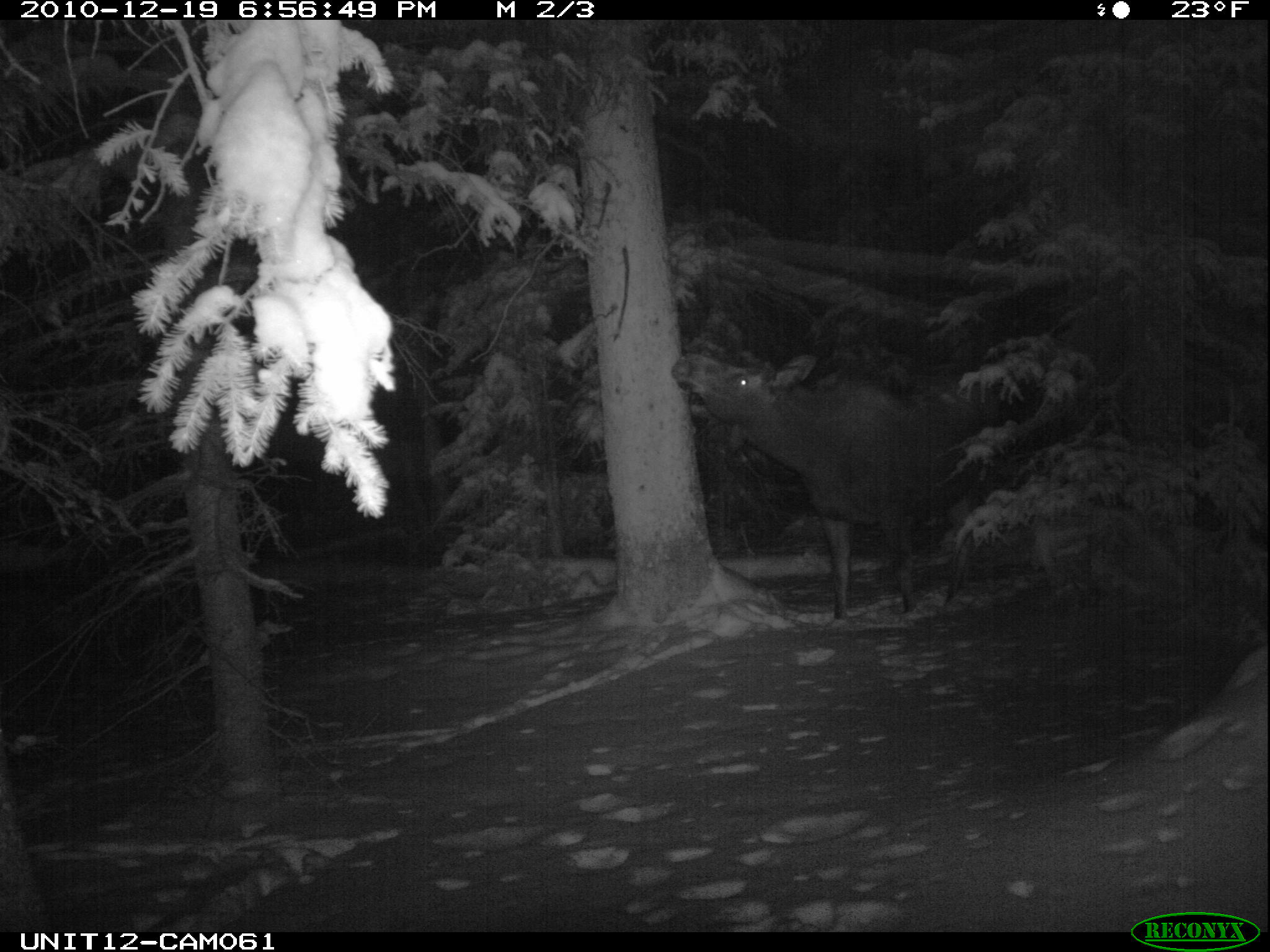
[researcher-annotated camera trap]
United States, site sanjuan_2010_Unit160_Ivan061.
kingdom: Animalia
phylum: Chordata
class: Mammalia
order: Artiodactyla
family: Cervidae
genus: Alces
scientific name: Alces alces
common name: moose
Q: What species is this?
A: Alces alces (moose).